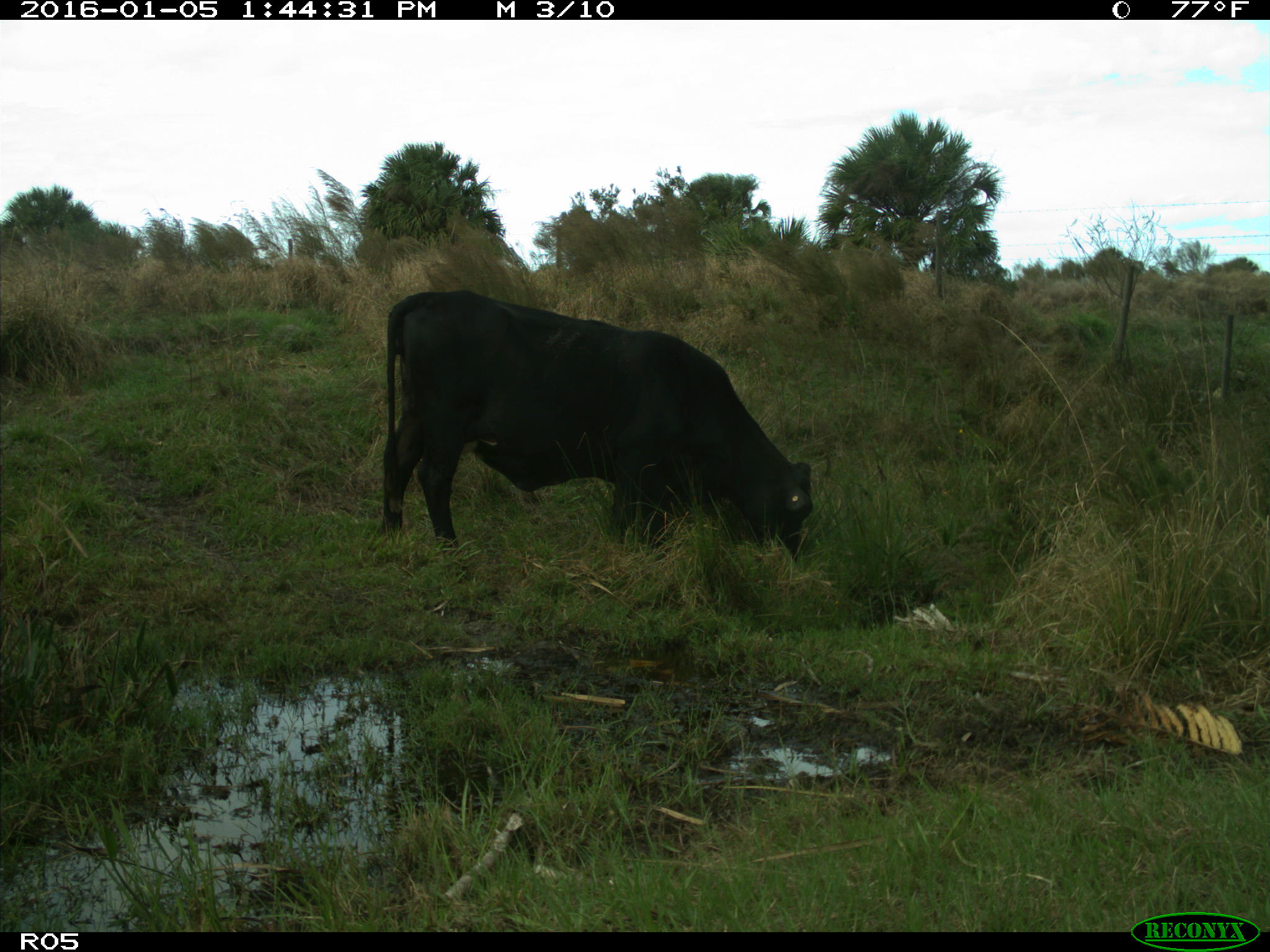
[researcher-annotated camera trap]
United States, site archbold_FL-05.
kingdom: Animalia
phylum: Chordata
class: Mammalia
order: Artiodactyla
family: Bovidae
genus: Bos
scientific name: Bos taurus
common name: domestic cow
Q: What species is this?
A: Bos taurus (domestic cow).